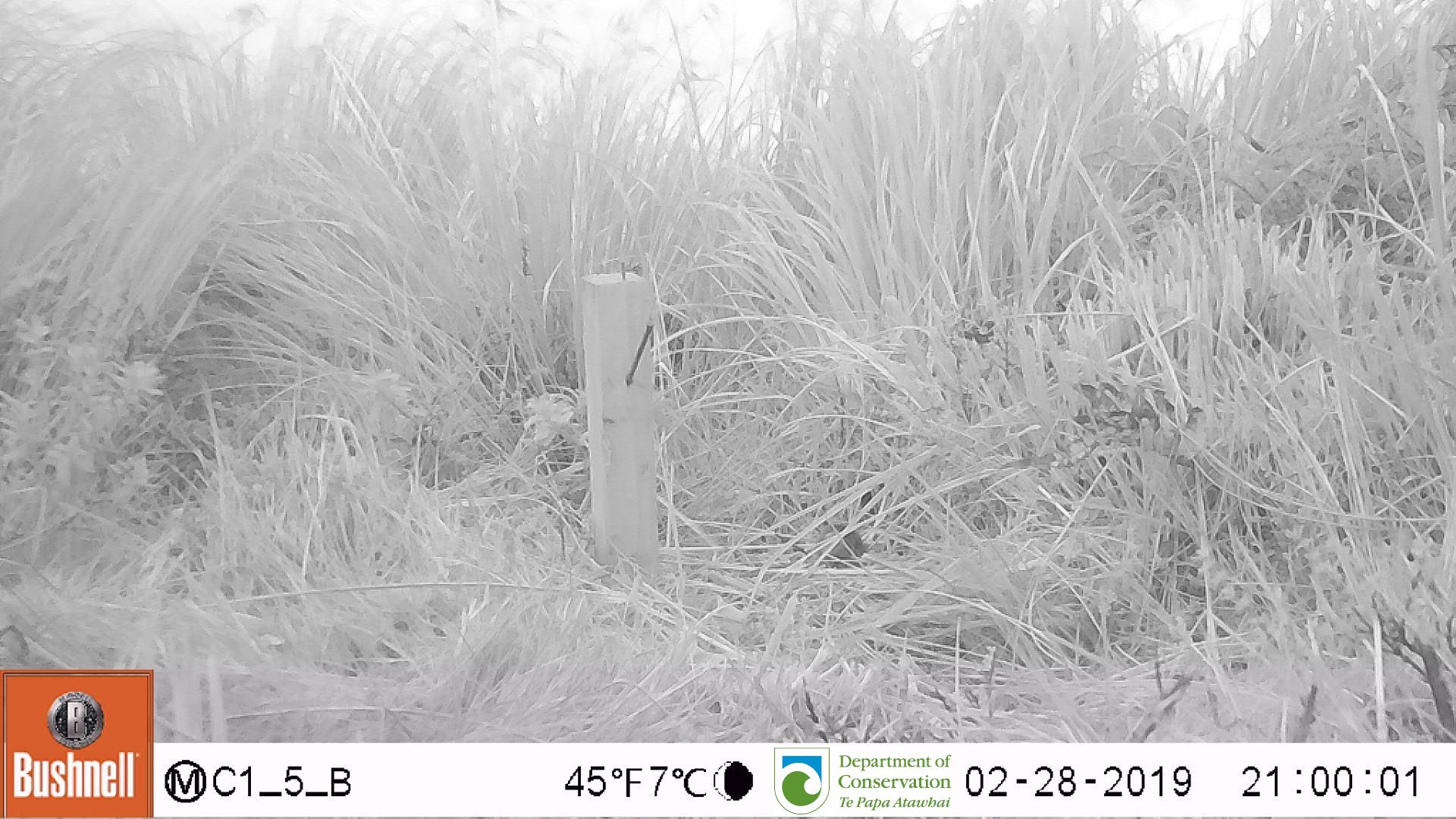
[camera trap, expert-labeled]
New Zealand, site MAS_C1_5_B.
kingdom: Animalia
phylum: Chordata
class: Mammalia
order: Rodentia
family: Muridae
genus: Mus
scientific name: Mus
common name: mouse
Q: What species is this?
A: Mouse (Mus).